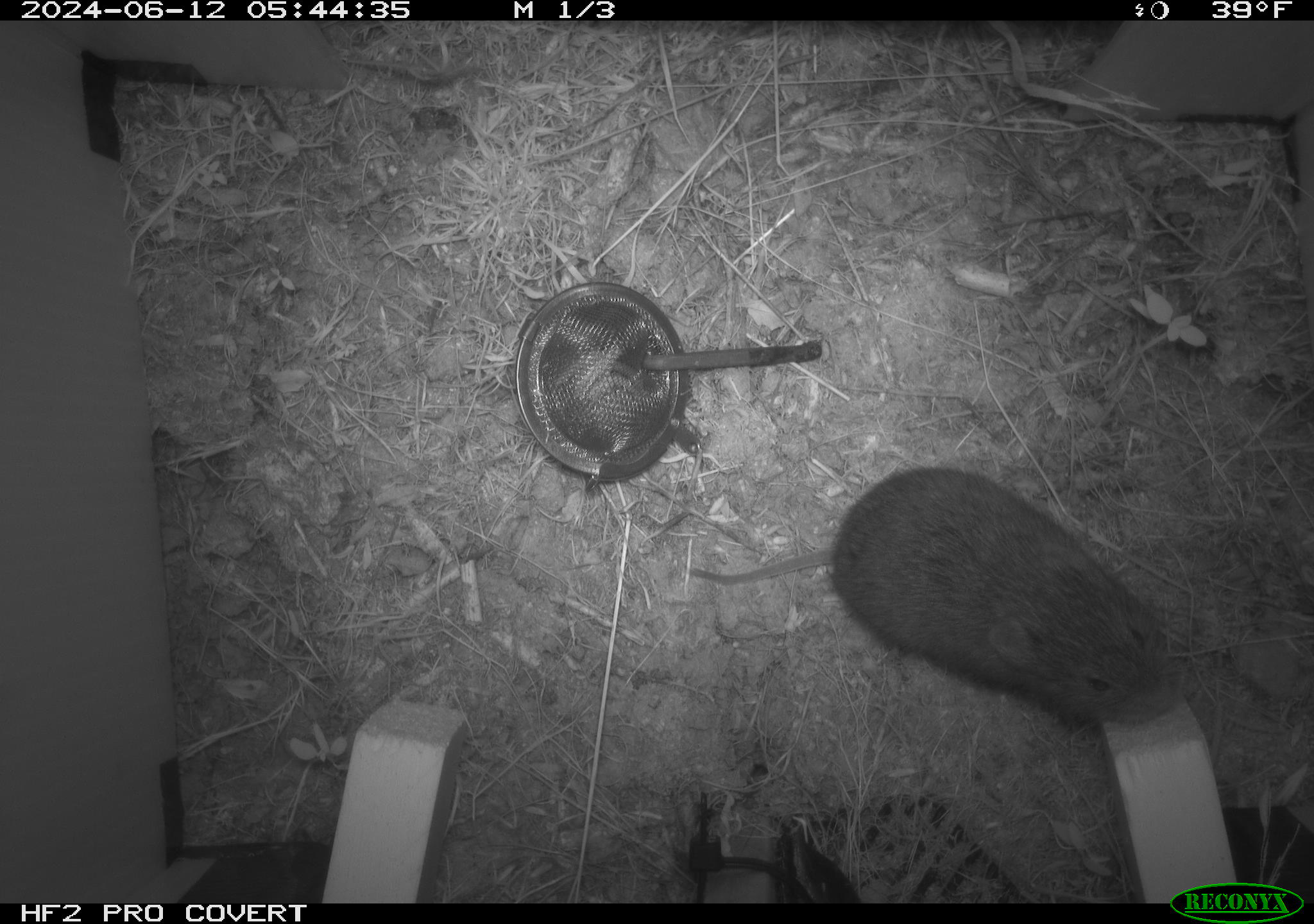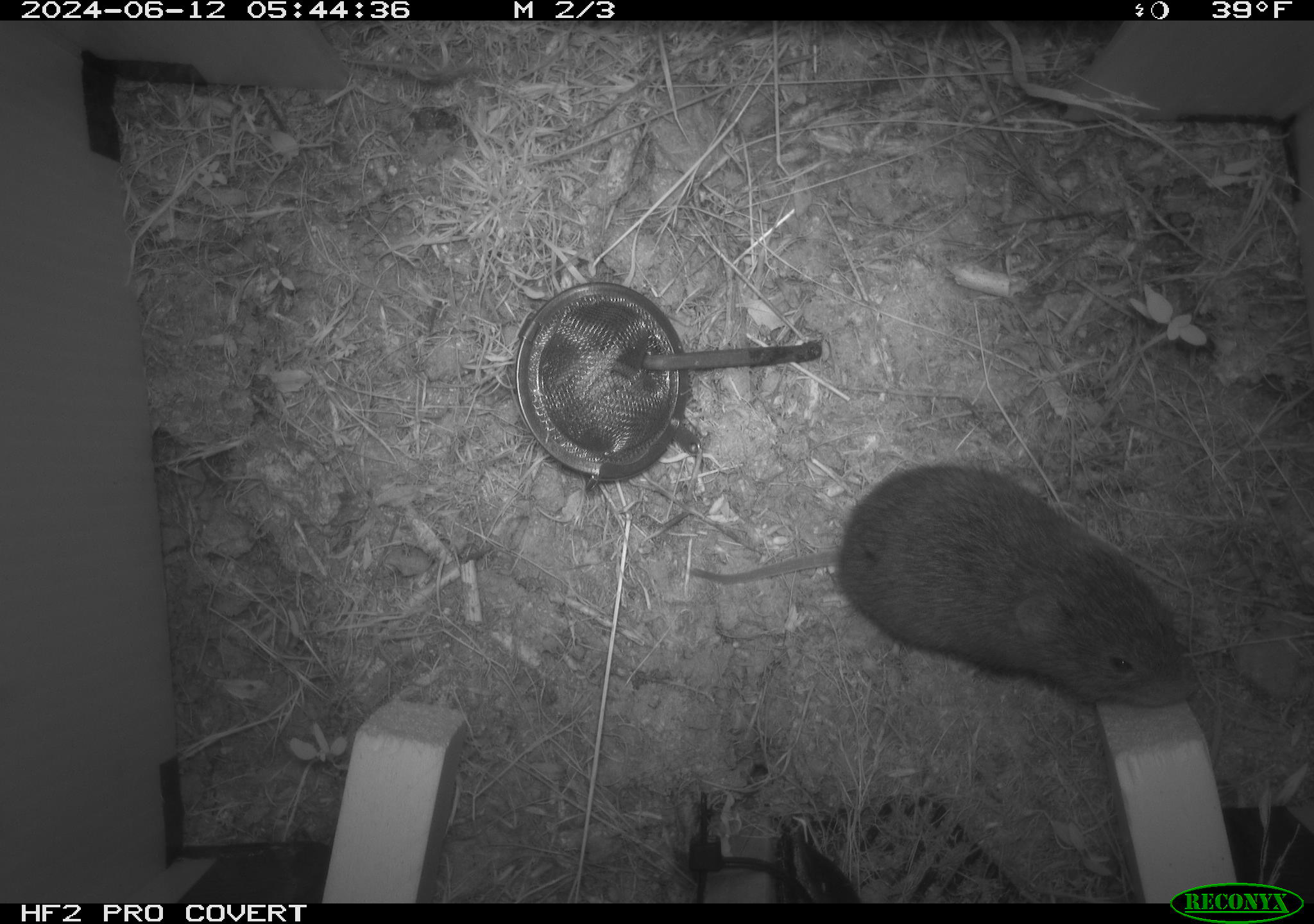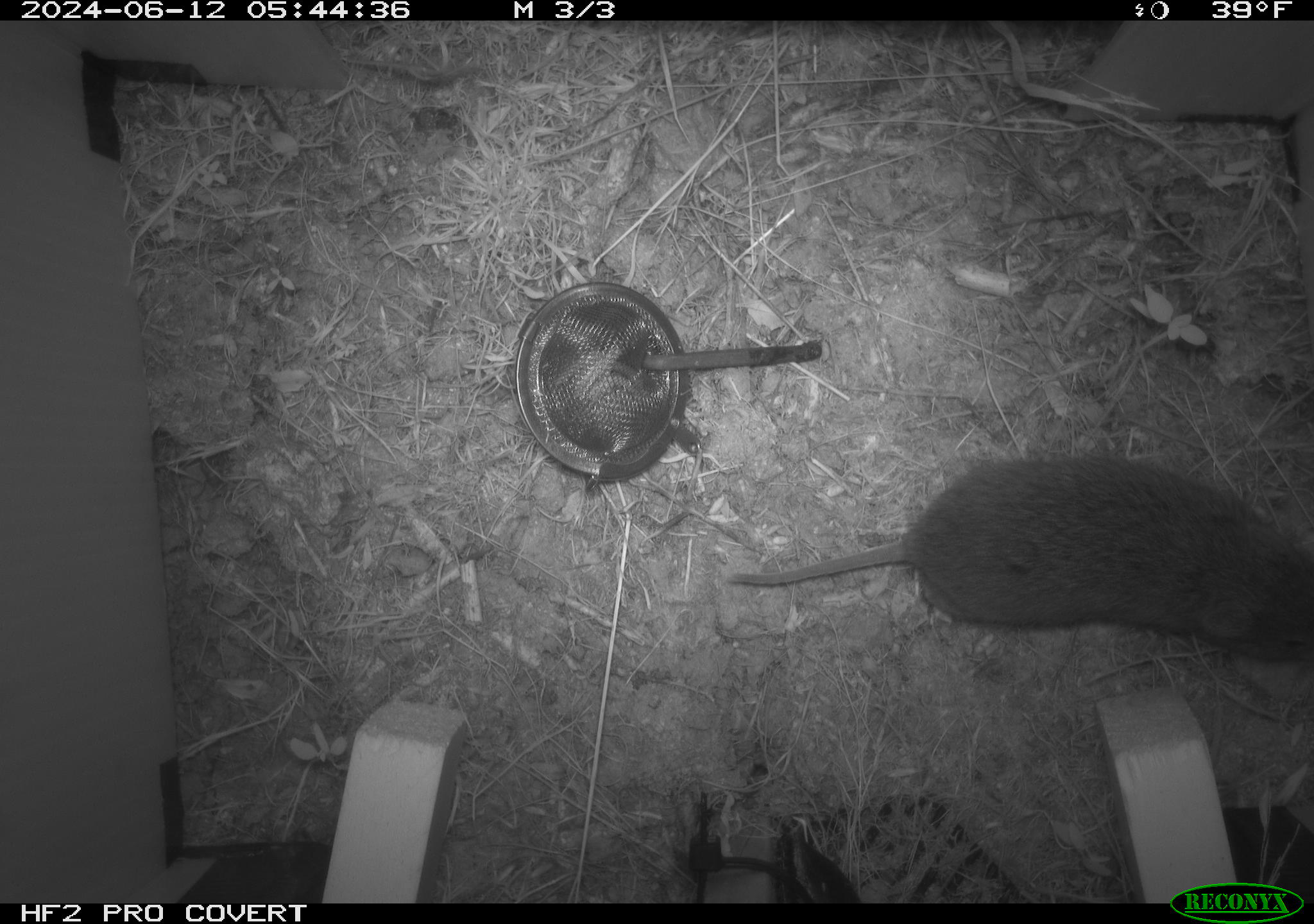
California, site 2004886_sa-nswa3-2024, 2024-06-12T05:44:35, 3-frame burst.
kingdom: Animalia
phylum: Chordata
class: Mammalia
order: Rodentia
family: Cricetidae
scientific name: Arvicolinae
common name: voles, lemmings, and muskrats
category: arvicolinae subfamily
Arvicolinae subfamily (voles, lemmings, and muskrats) (Arvicolinae).